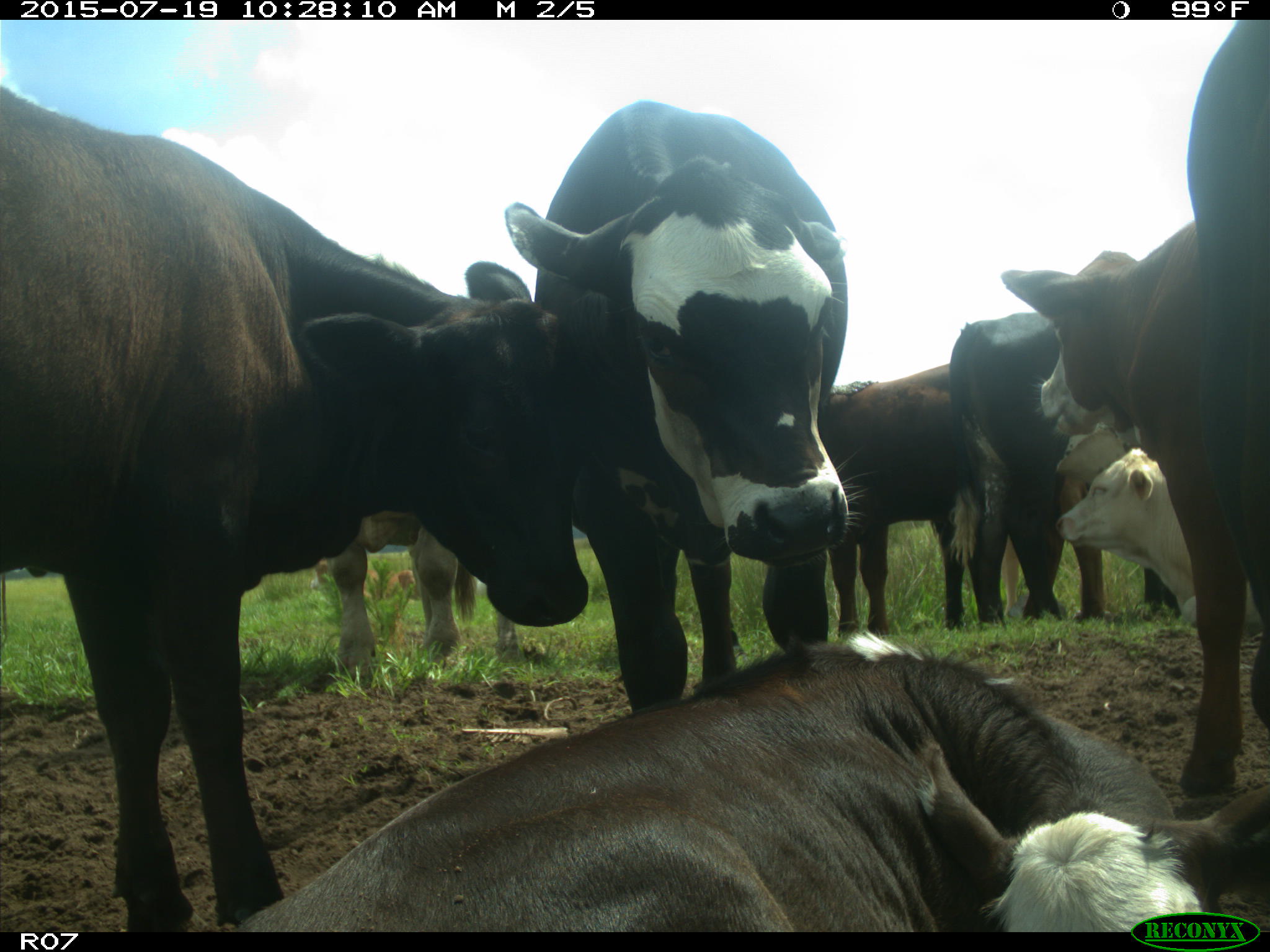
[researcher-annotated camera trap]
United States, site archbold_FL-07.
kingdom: Animalia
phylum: Chordata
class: Mammalia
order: Artiodactyla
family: Bovidae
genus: Bos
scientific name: Bos taurus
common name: domestic cow